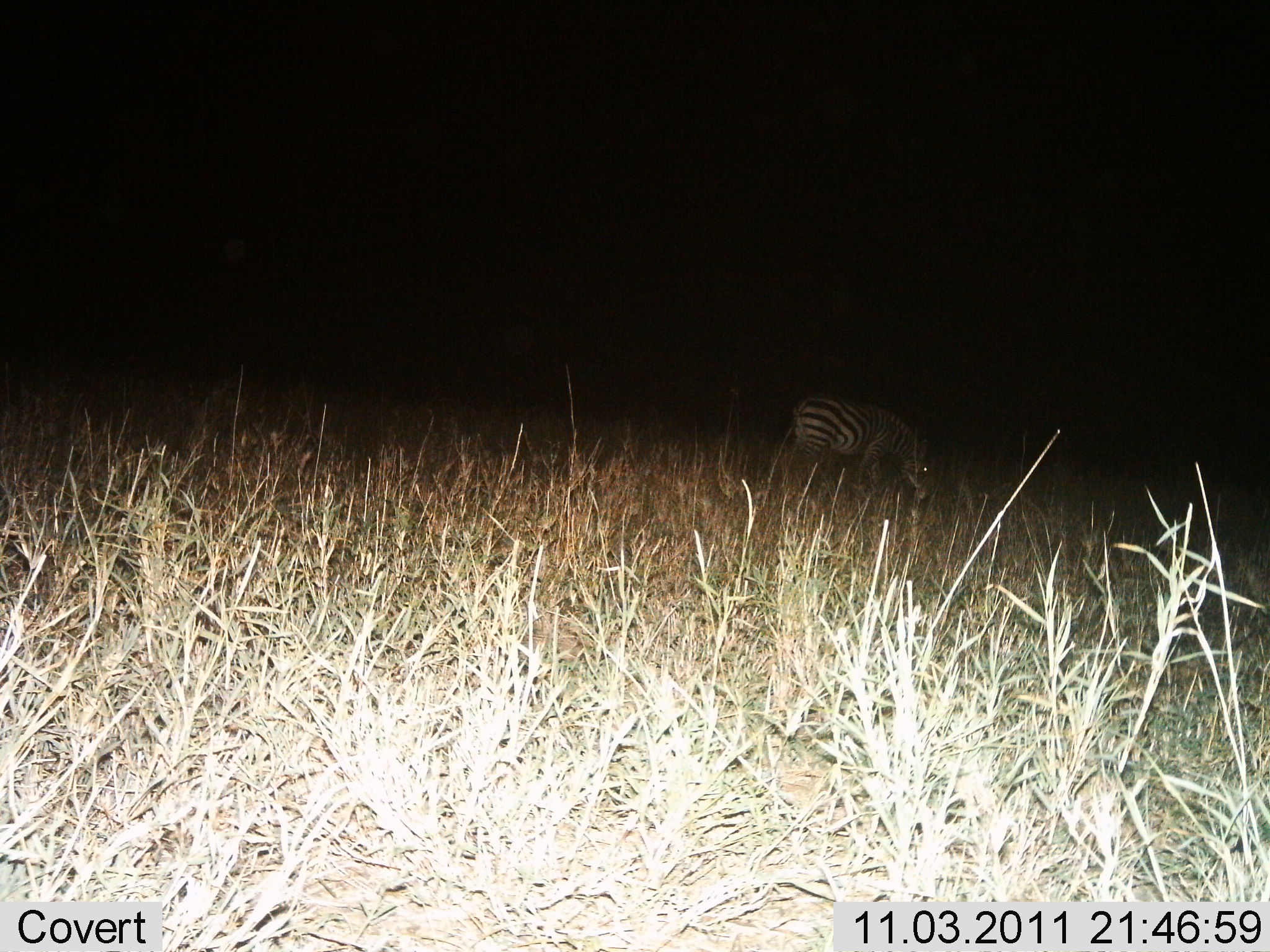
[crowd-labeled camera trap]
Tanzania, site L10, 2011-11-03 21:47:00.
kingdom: Animalia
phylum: Chordata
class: Mammalia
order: Perissodactyla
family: Equidae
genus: Equus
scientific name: Equus quagga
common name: plains zebra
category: zebra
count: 1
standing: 43%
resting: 0%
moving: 7%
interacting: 0%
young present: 0%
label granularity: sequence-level